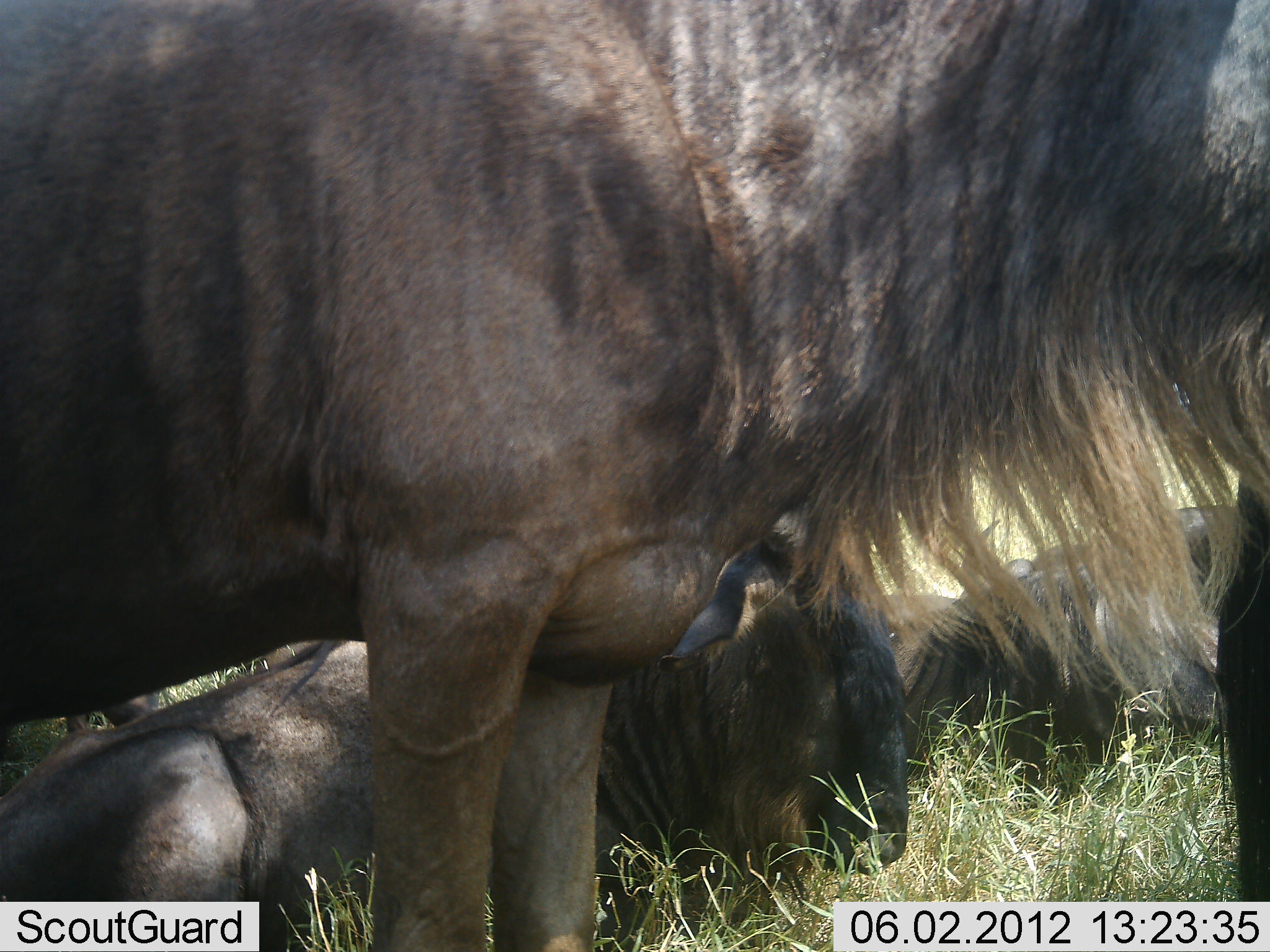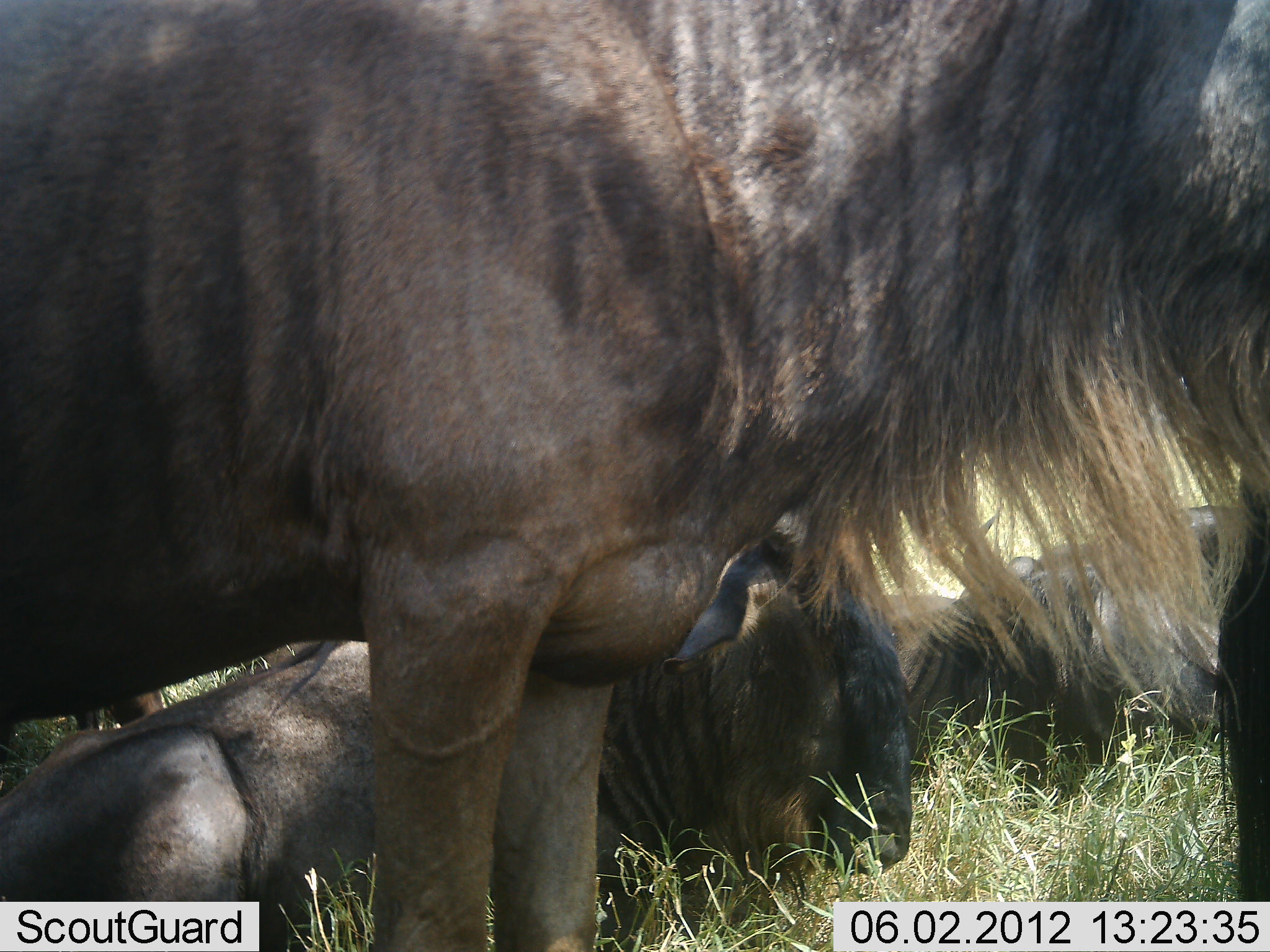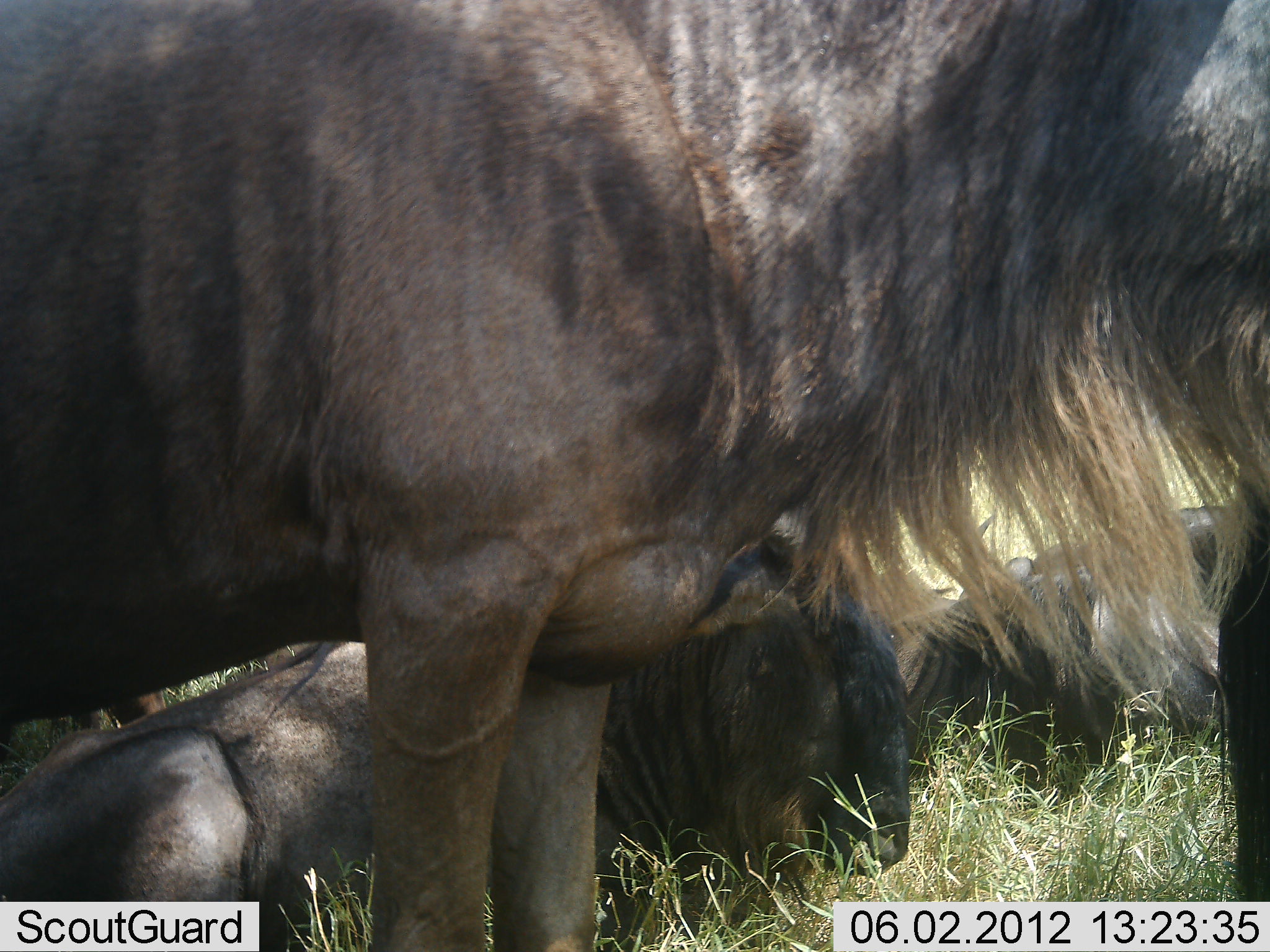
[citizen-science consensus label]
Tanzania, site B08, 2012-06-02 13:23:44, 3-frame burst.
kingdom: Animalia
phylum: Chordata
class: Mammalia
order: Artiodactyla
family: Bovidae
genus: Connochaetes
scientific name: Connochaetes taurinus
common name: blue wildebeest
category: wildebeest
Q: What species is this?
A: Wildebeest (blue wildebeest) (Connochaetes taurinus).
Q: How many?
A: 5.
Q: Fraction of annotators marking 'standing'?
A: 70%.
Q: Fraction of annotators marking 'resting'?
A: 100%.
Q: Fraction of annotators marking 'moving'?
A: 10%.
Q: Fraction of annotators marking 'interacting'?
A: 10%.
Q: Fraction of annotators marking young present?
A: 0%.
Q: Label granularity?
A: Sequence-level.